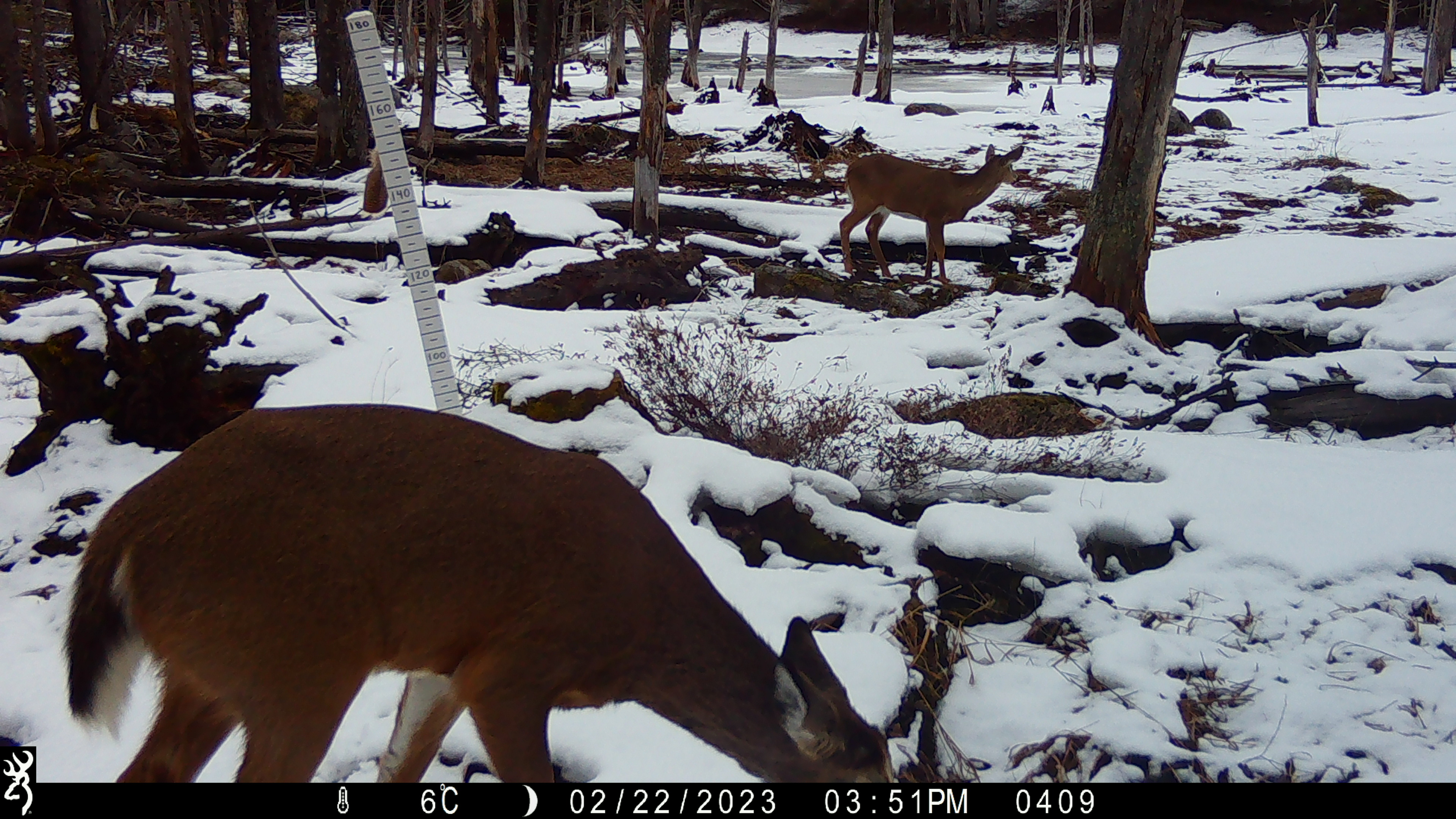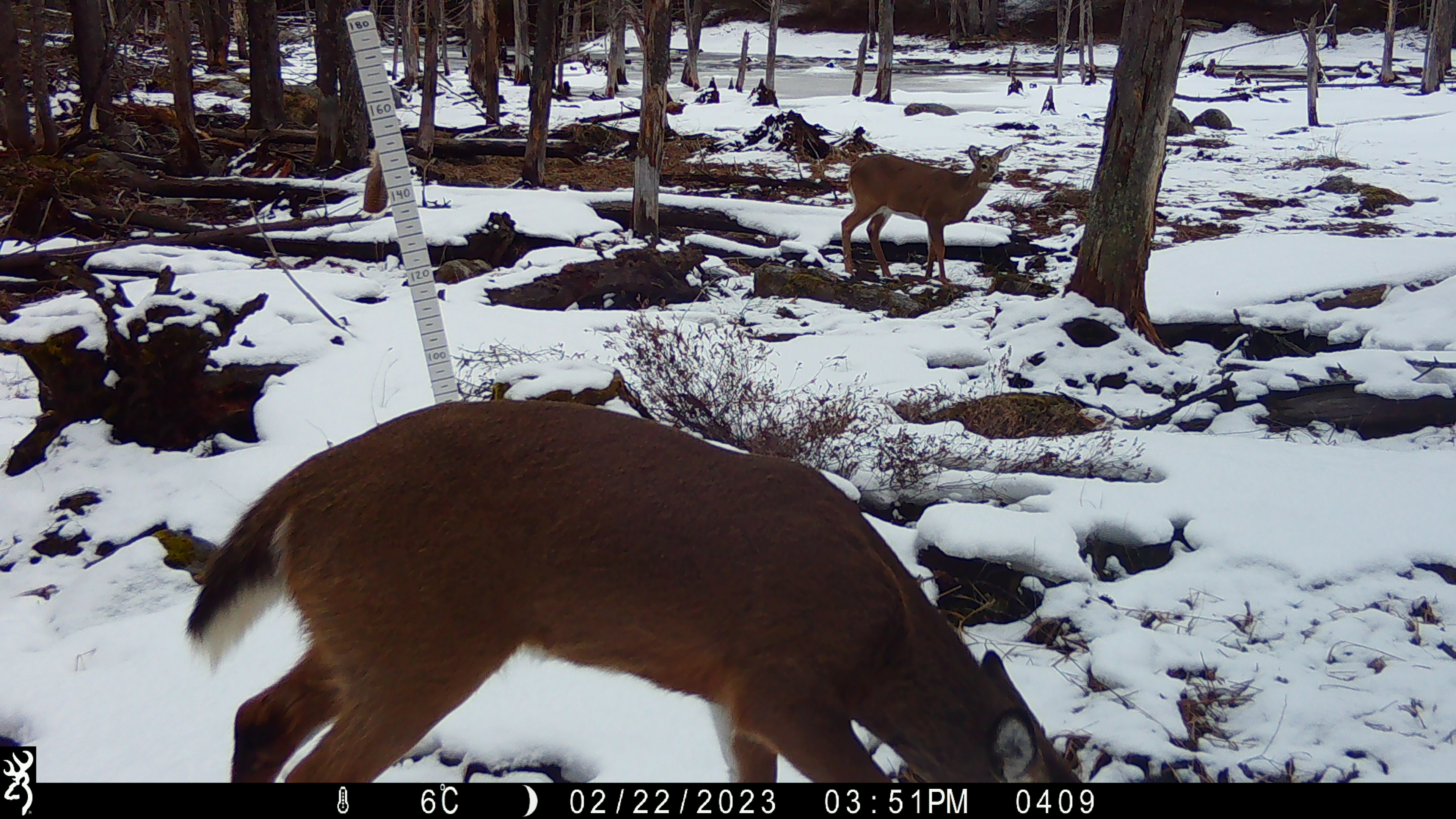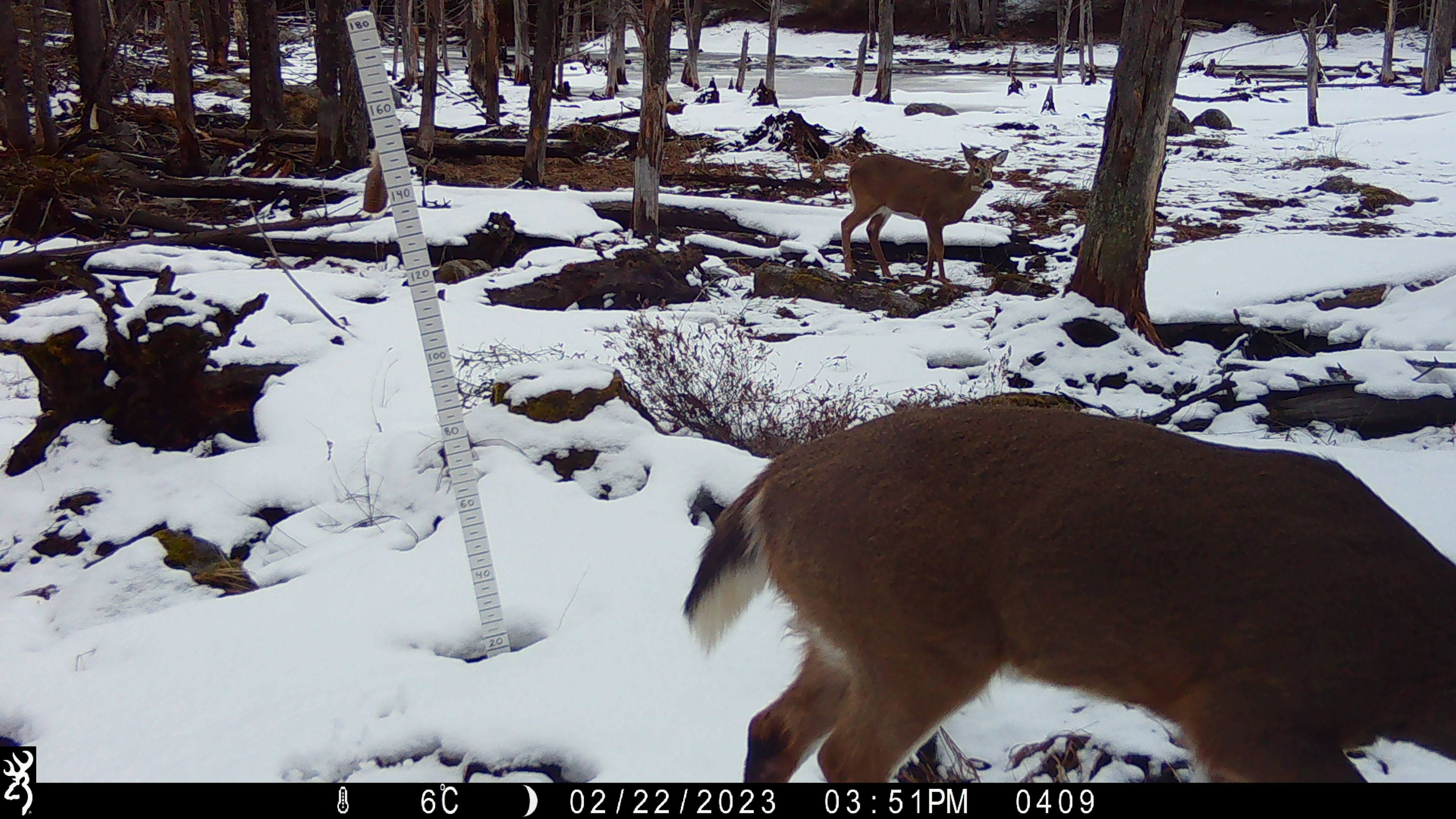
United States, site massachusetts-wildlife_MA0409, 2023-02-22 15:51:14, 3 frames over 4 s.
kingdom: Animalia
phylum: Chordata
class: Mammalia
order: Artiodactyla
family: Cervidae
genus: Odocoileus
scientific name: Odocoileus virginianus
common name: white-tailed deer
White-tailed deer (Odocoileus virginianus).